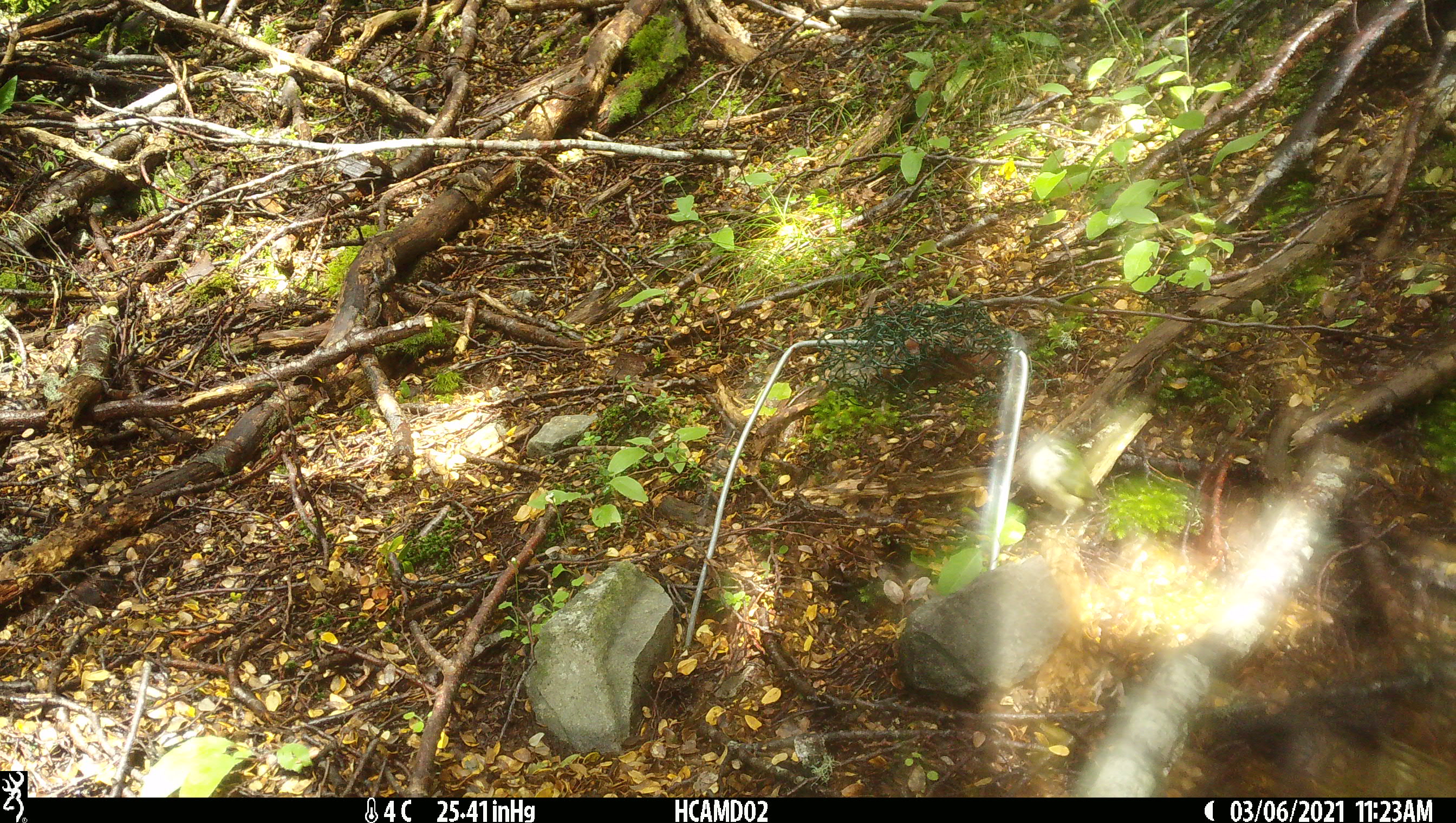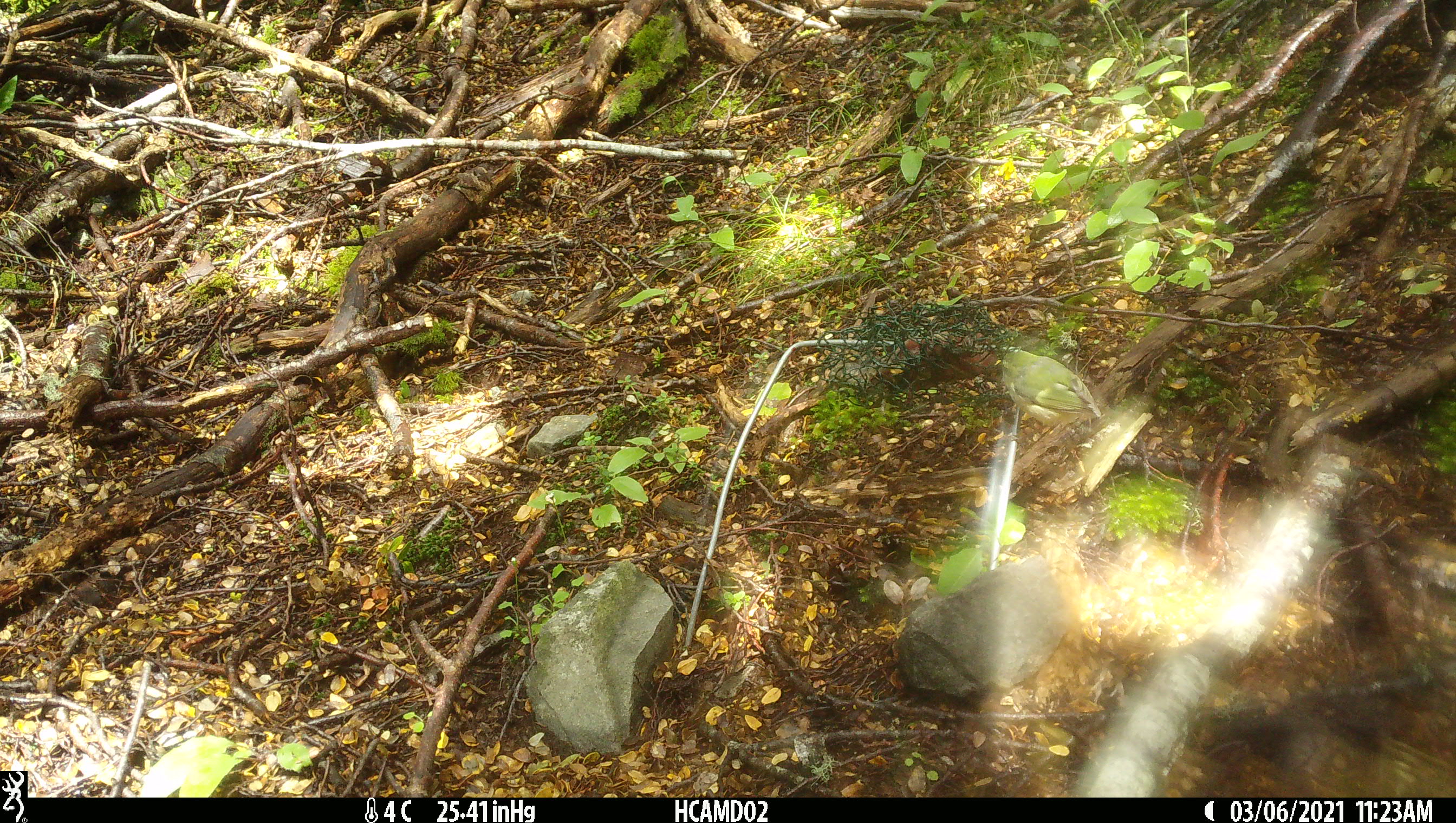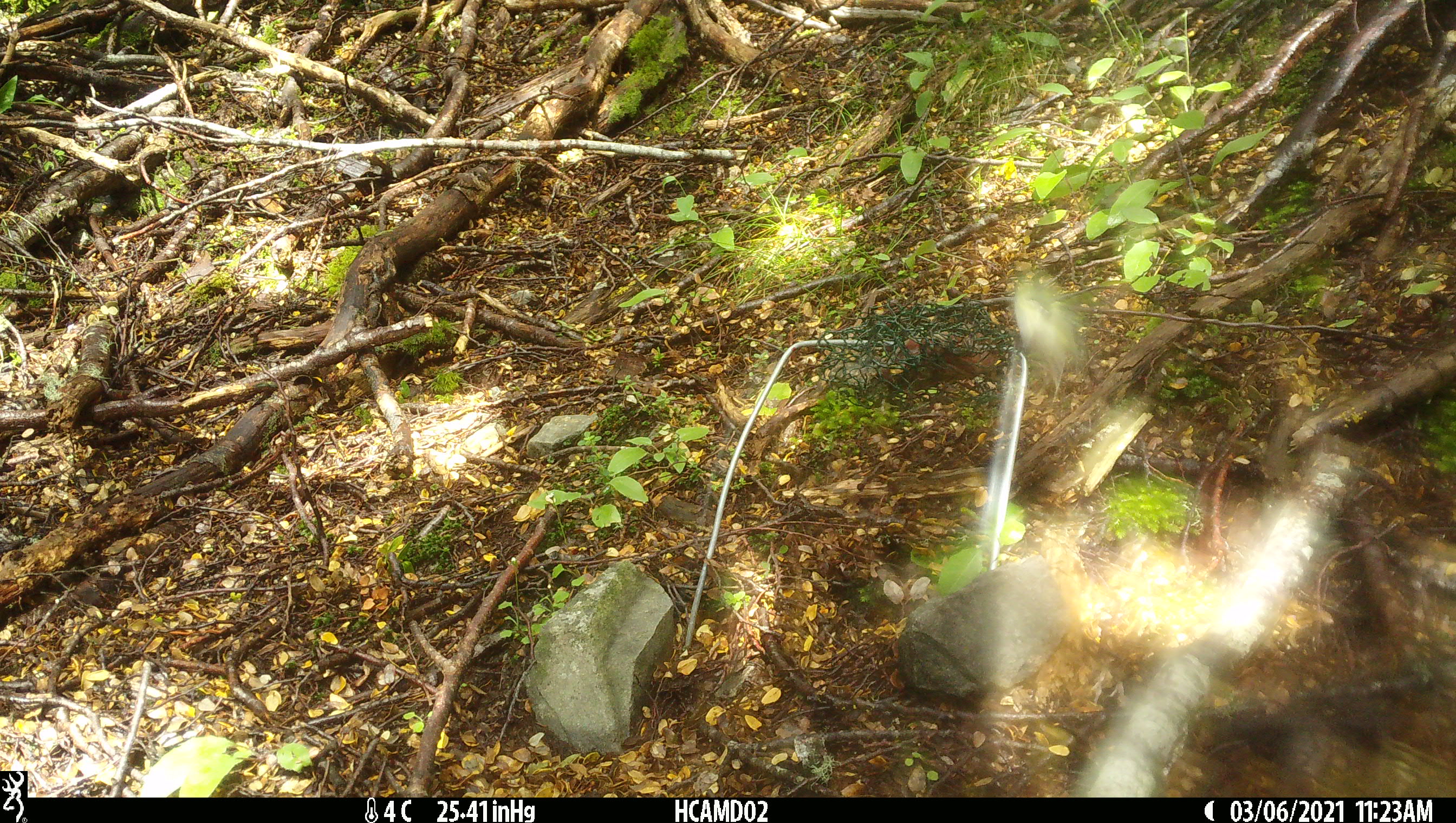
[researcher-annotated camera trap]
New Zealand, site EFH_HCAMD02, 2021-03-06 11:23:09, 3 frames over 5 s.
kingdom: Animalia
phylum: Chordata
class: Aves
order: Passeriformes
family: Acanthisittidae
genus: Acanthisitta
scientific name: Acanthisitta chloris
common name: rifleman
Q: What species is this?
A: Rifleman (Acanthisitta chloris).